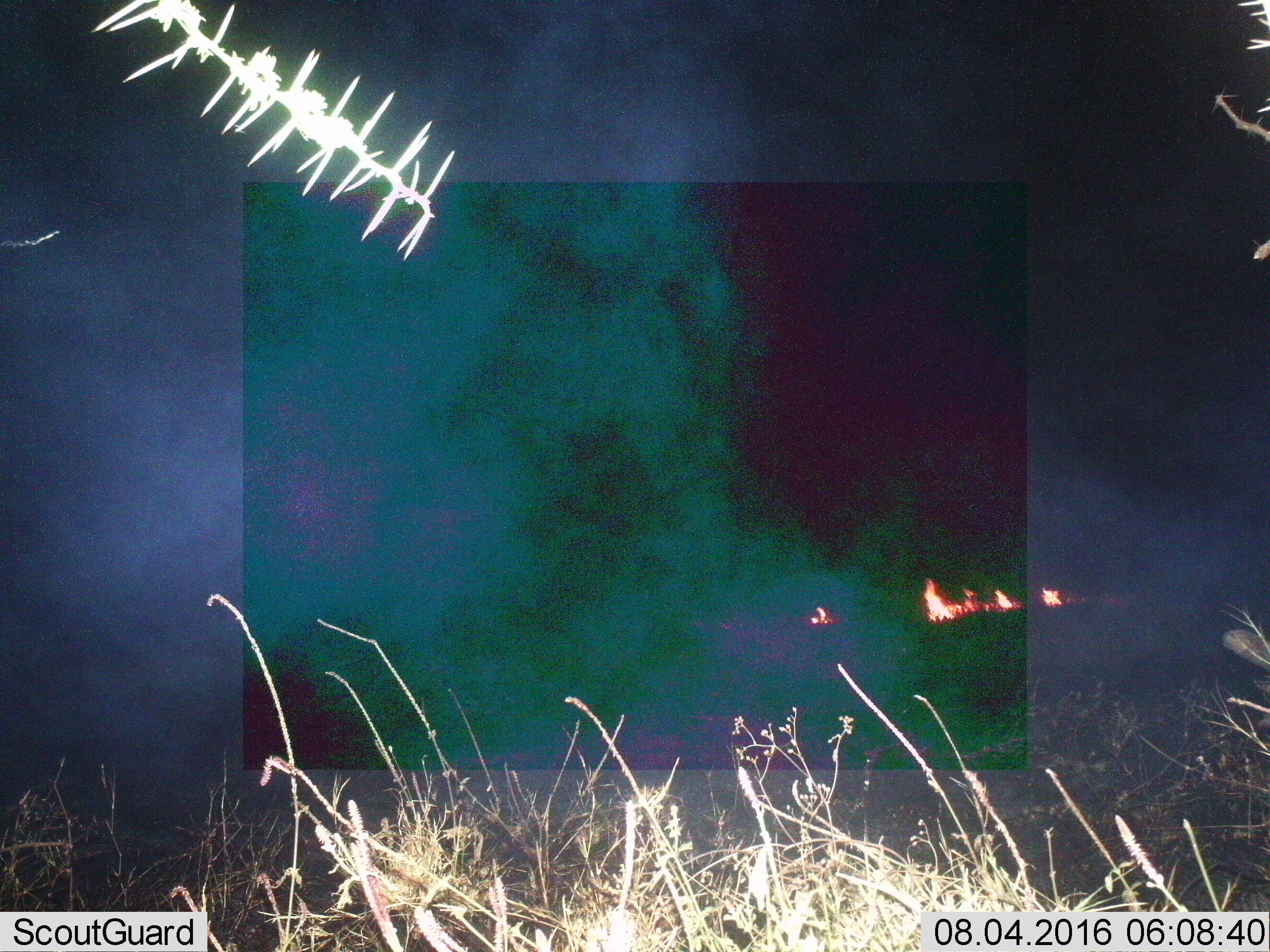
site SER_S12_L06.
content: unidentified animal